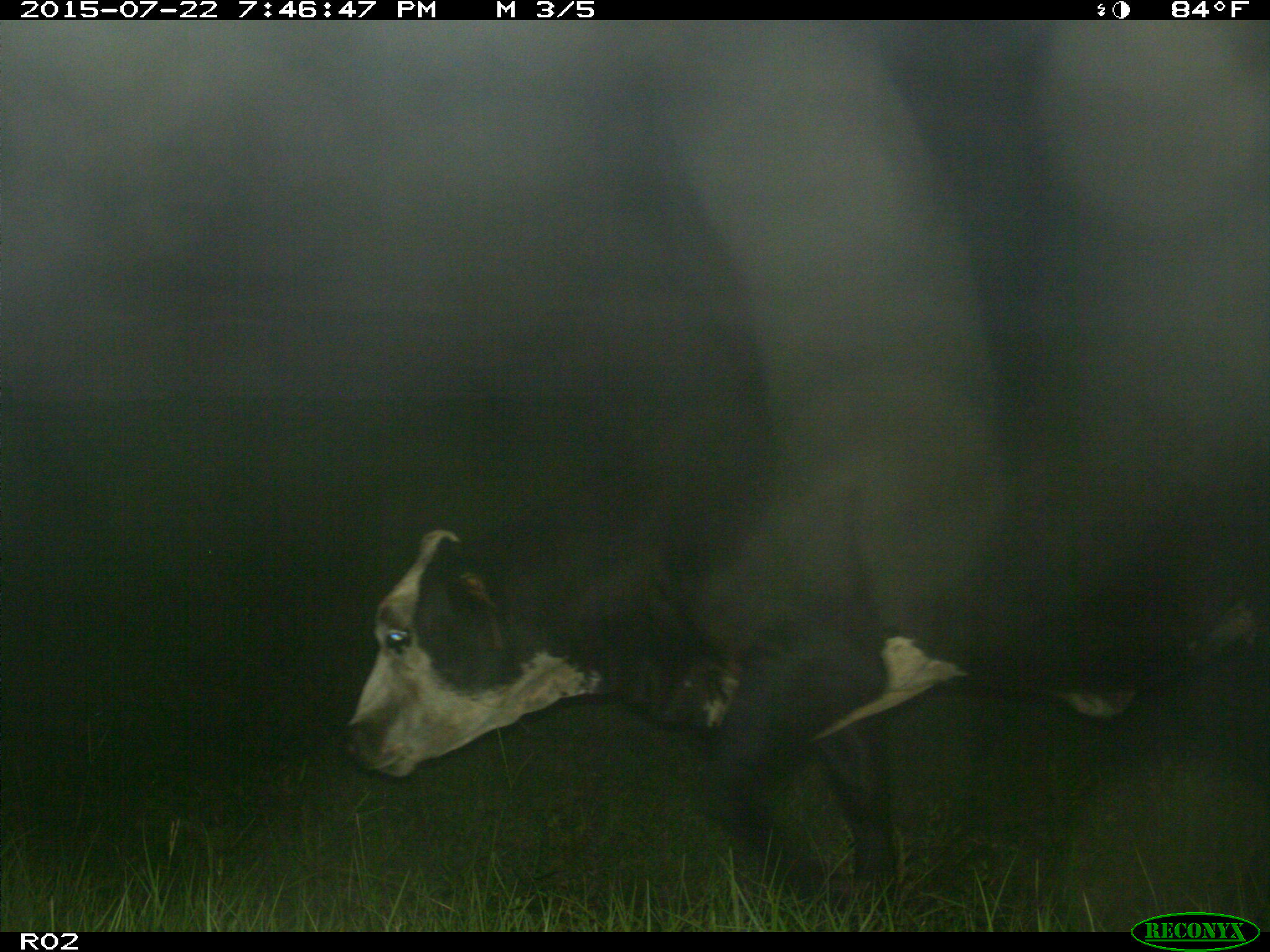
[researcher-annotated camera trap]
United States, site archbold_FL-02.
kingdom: Animalia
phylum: Chordata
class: Mammalia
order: Artiodactyla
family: Bovidae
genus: Bos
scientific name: Bos taurus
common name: domestic cow